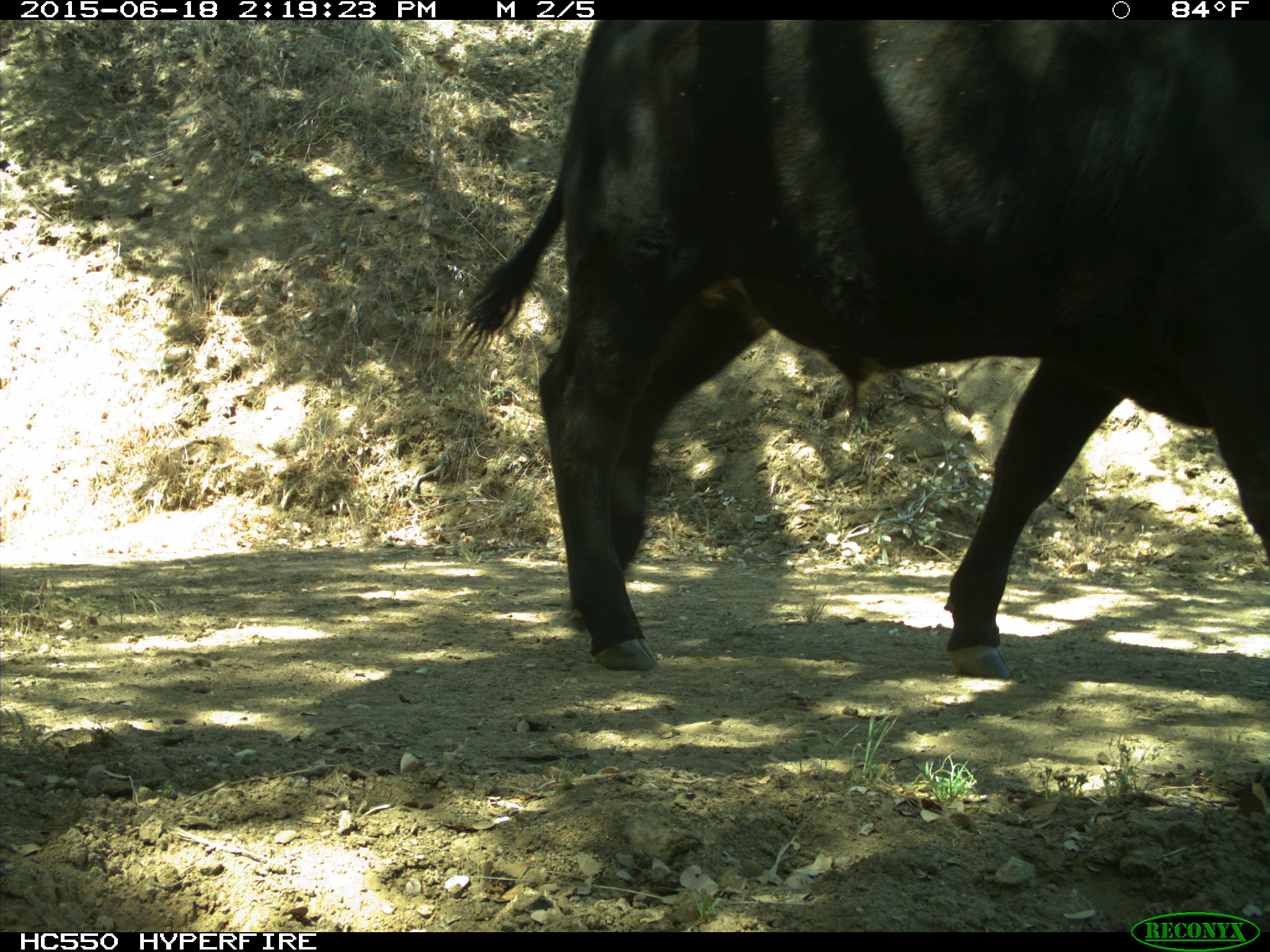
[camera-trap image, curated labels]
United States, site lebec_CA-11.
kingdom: Animalia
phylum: Chordata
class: Mammalia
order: Artiodactyla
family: Bovidae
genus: Bos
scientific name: Bos taurus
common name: domestic cow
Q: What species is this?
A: Bos taurus (domestic cow).